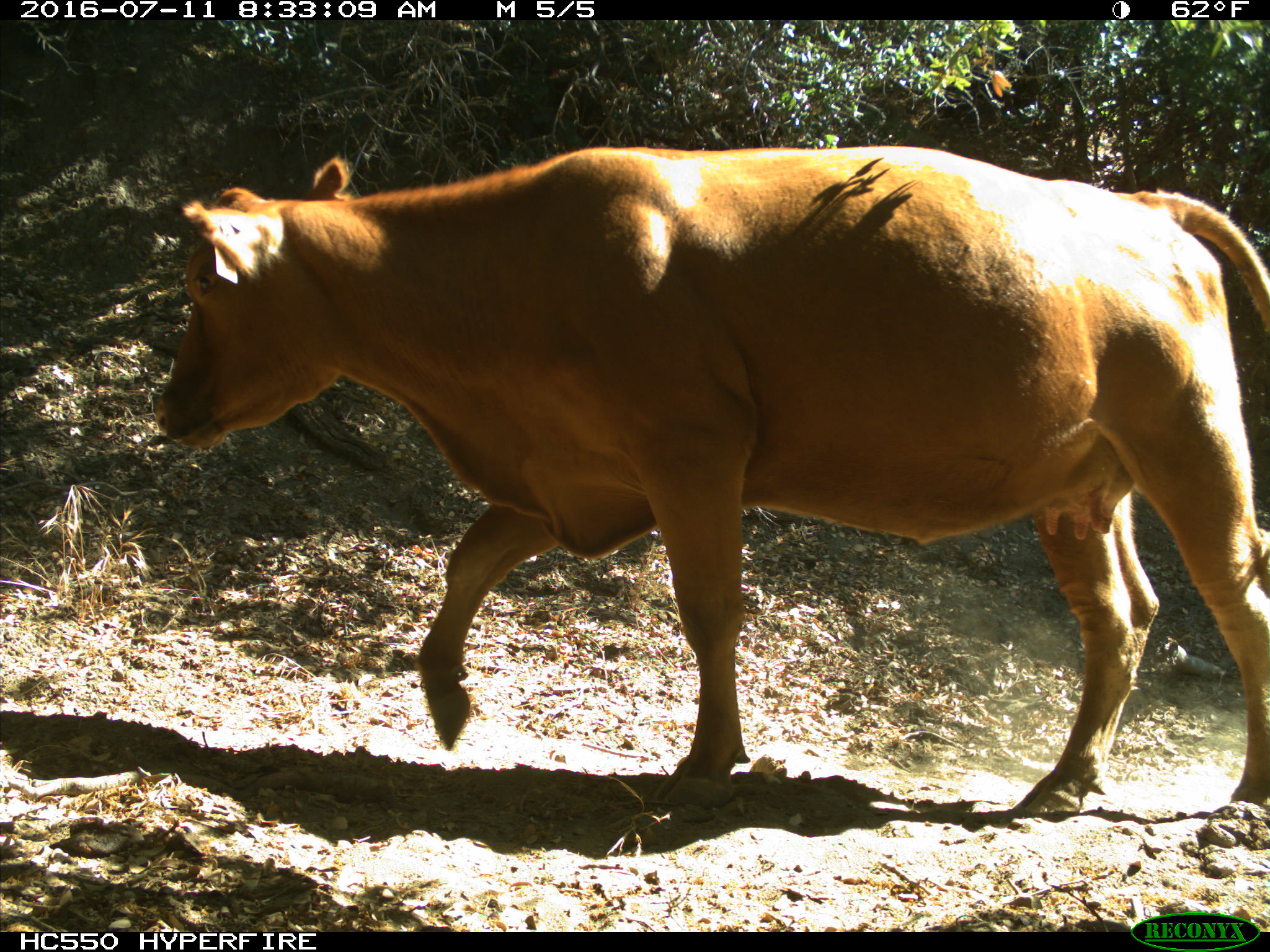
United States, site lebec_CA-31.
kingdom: Animalia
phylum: Chordata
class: Mammalia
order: Artiodactyla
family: Bovidae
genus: Bos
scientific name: Bos taurus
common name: domestic cow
Bos taurus (domestic cow).